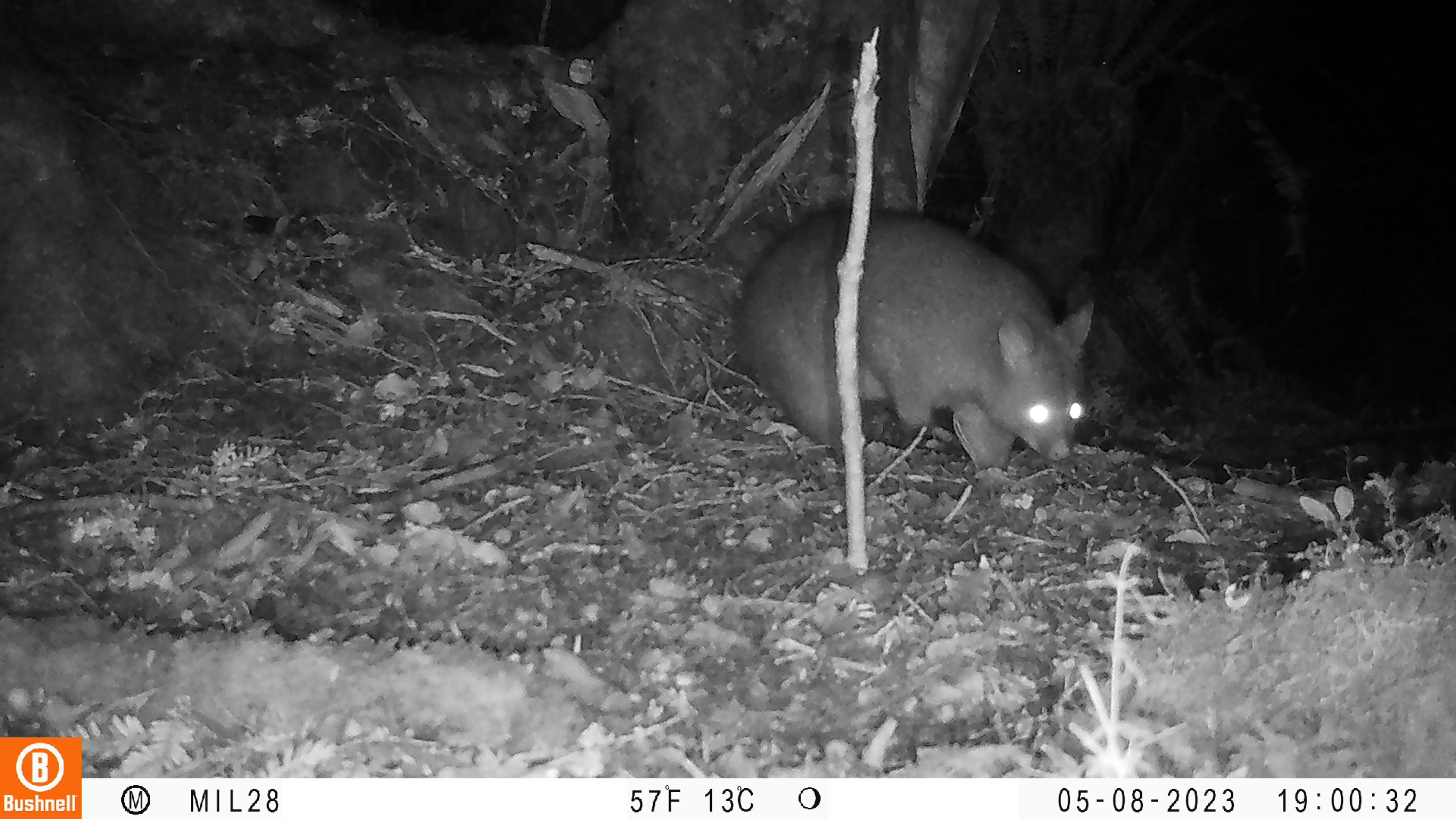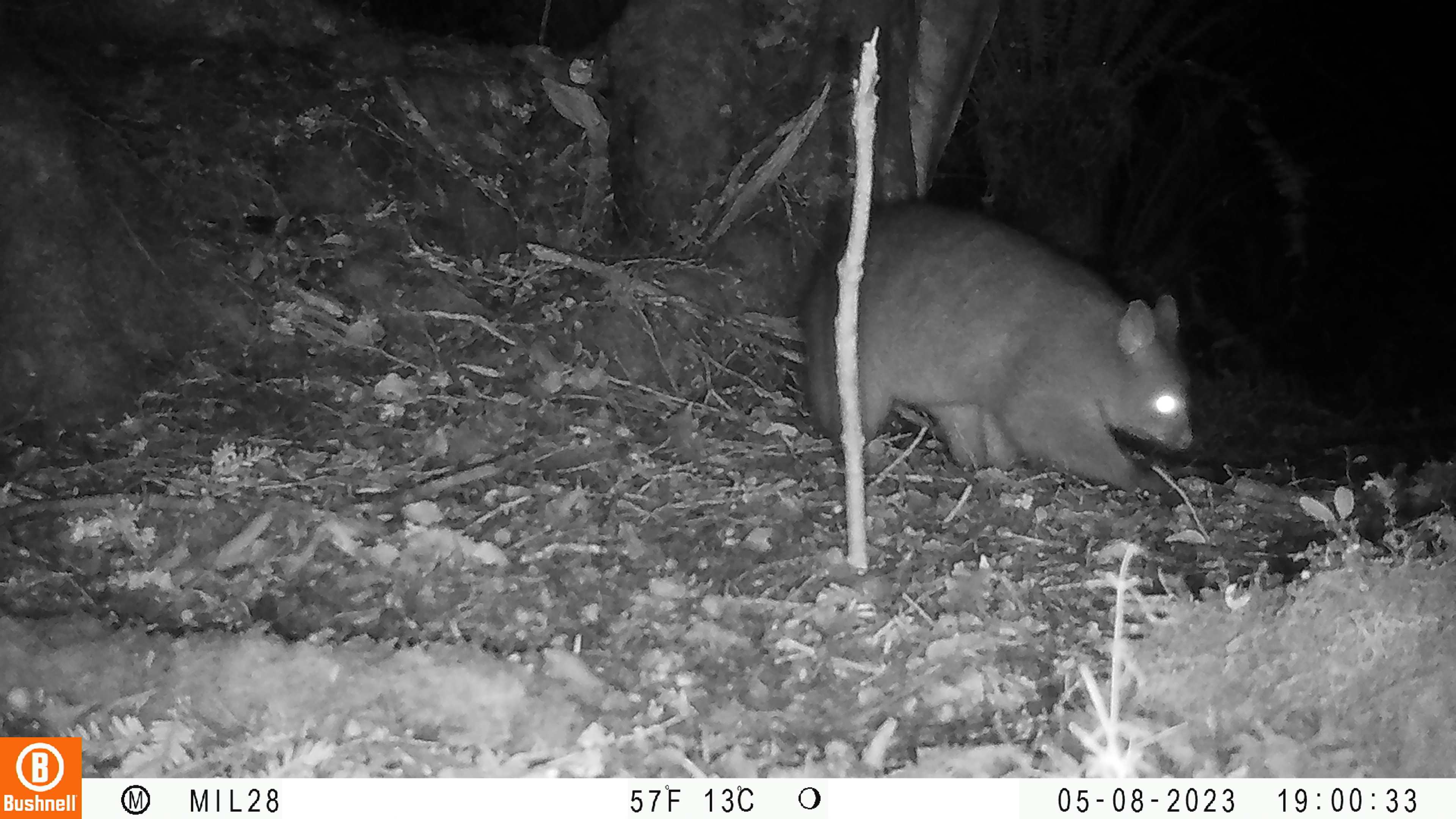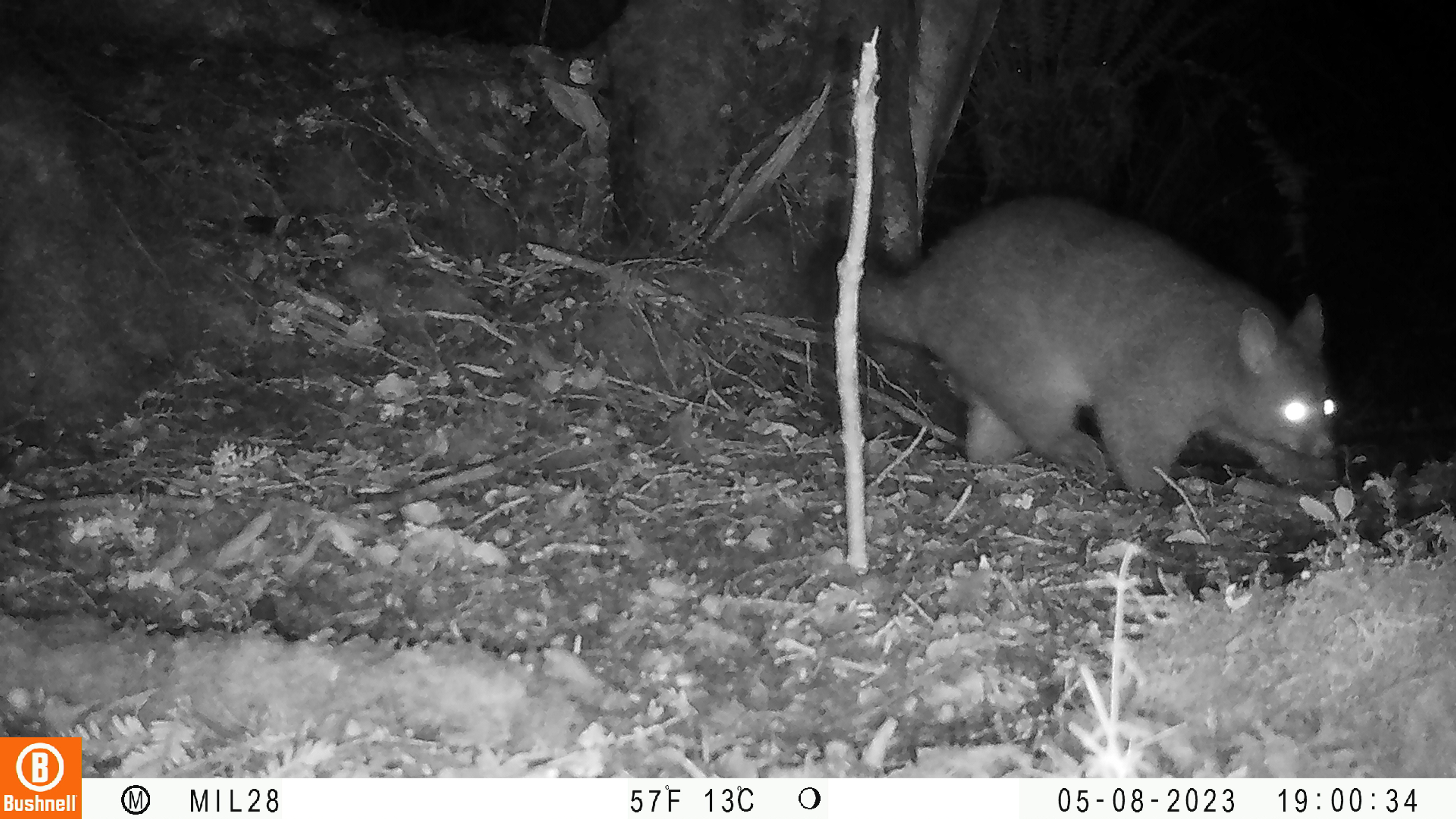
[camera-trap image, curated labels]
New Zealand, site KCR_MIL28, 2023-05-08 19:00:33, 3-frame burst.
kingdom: Animalia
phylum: Chordata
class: Mammalia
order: Diprotodontia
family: Phalangeridae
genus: Trichosurus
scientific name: Trichosurus vulpecula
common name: common brushtail possum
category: possum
Possum (common brushtail possum) (Trichosurus vulpecula).